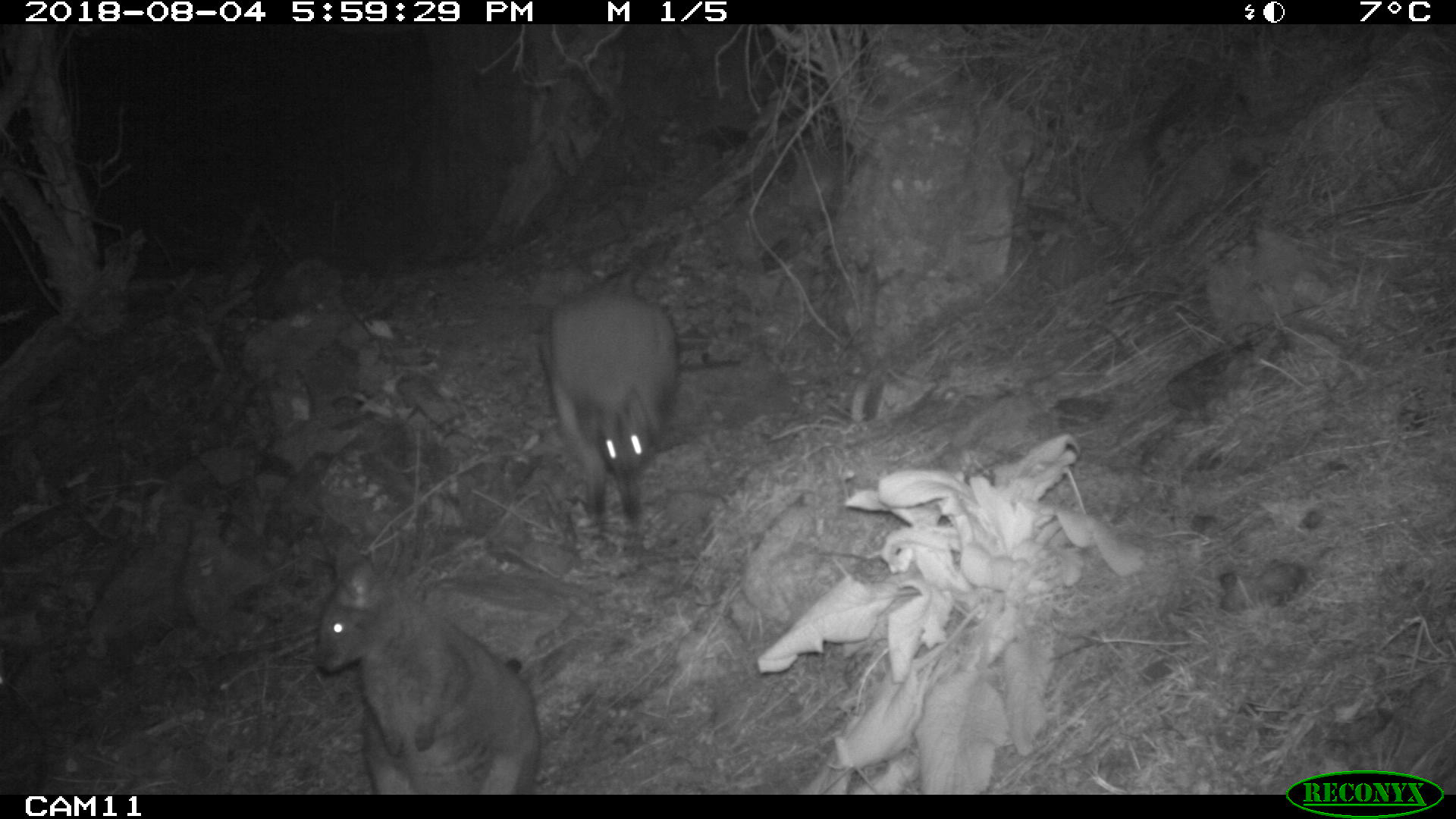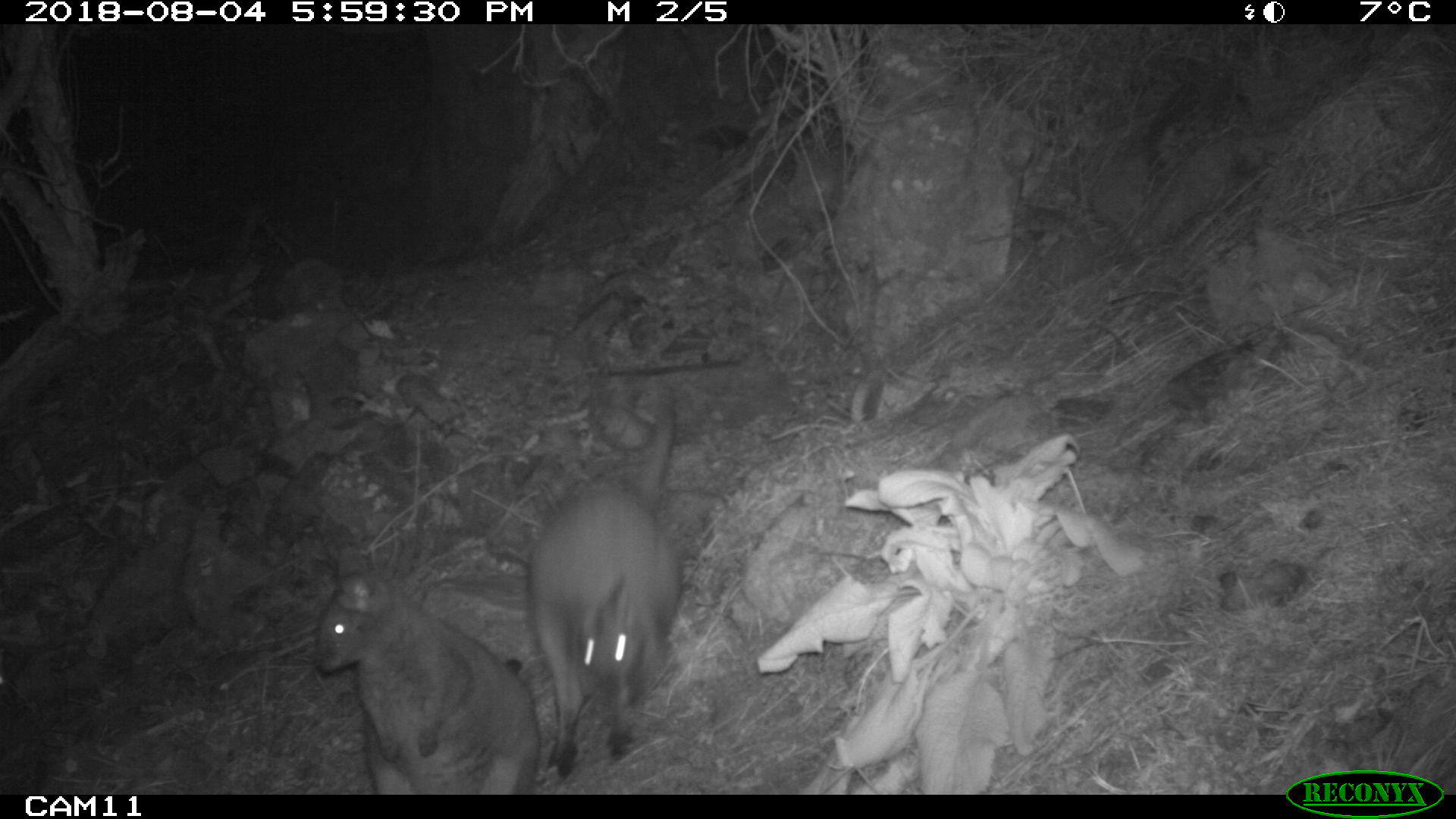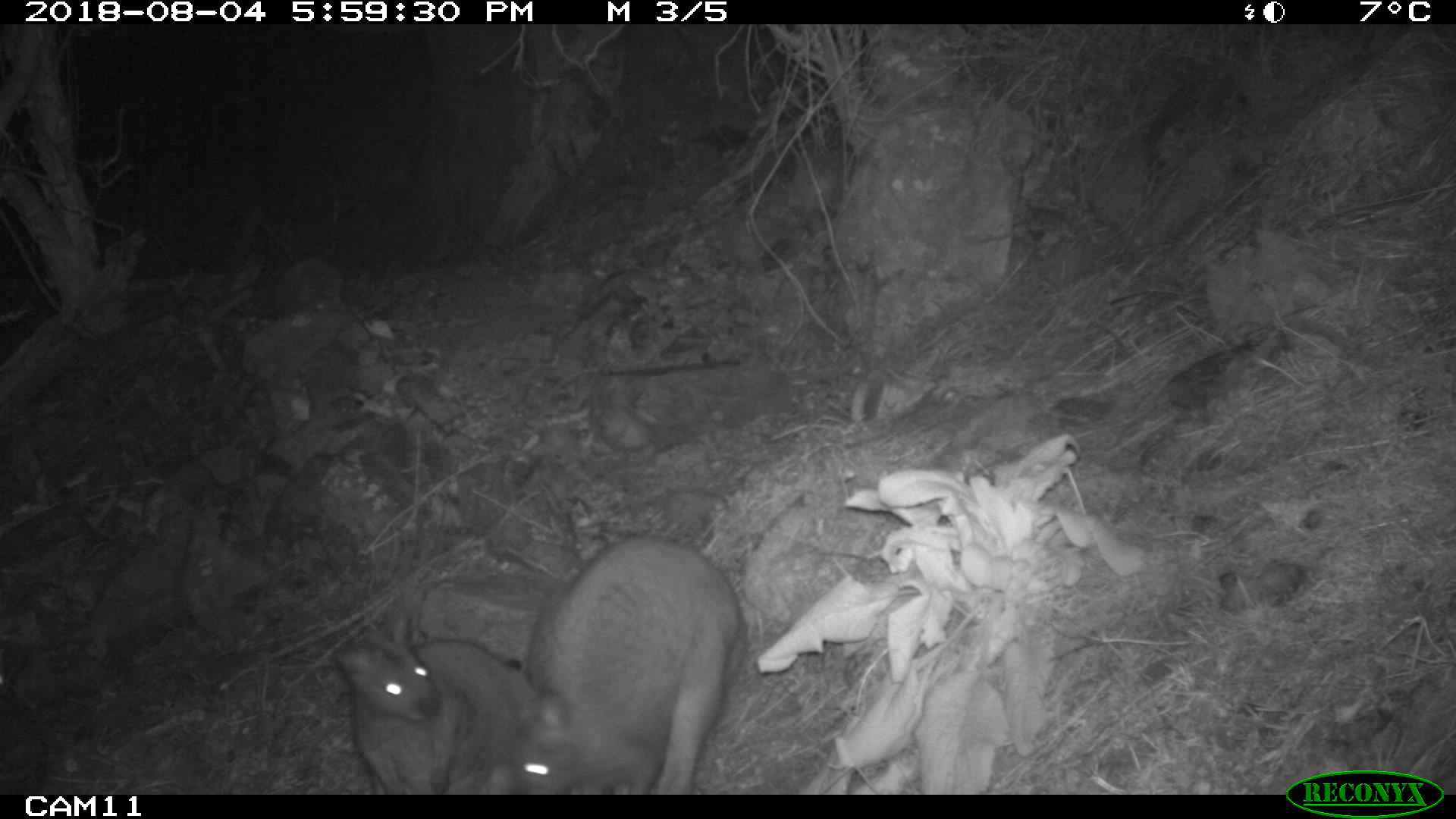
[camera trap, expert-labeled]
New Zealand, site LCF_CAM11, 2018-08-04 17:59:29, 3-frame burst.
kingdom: Animalia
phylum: Chordata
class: Mammalia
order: Diprotodontia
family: Macropodidae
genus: Notamacropus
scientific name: Notamacropus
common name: wallaby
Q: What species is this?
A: Wallaby (Notamacropus).